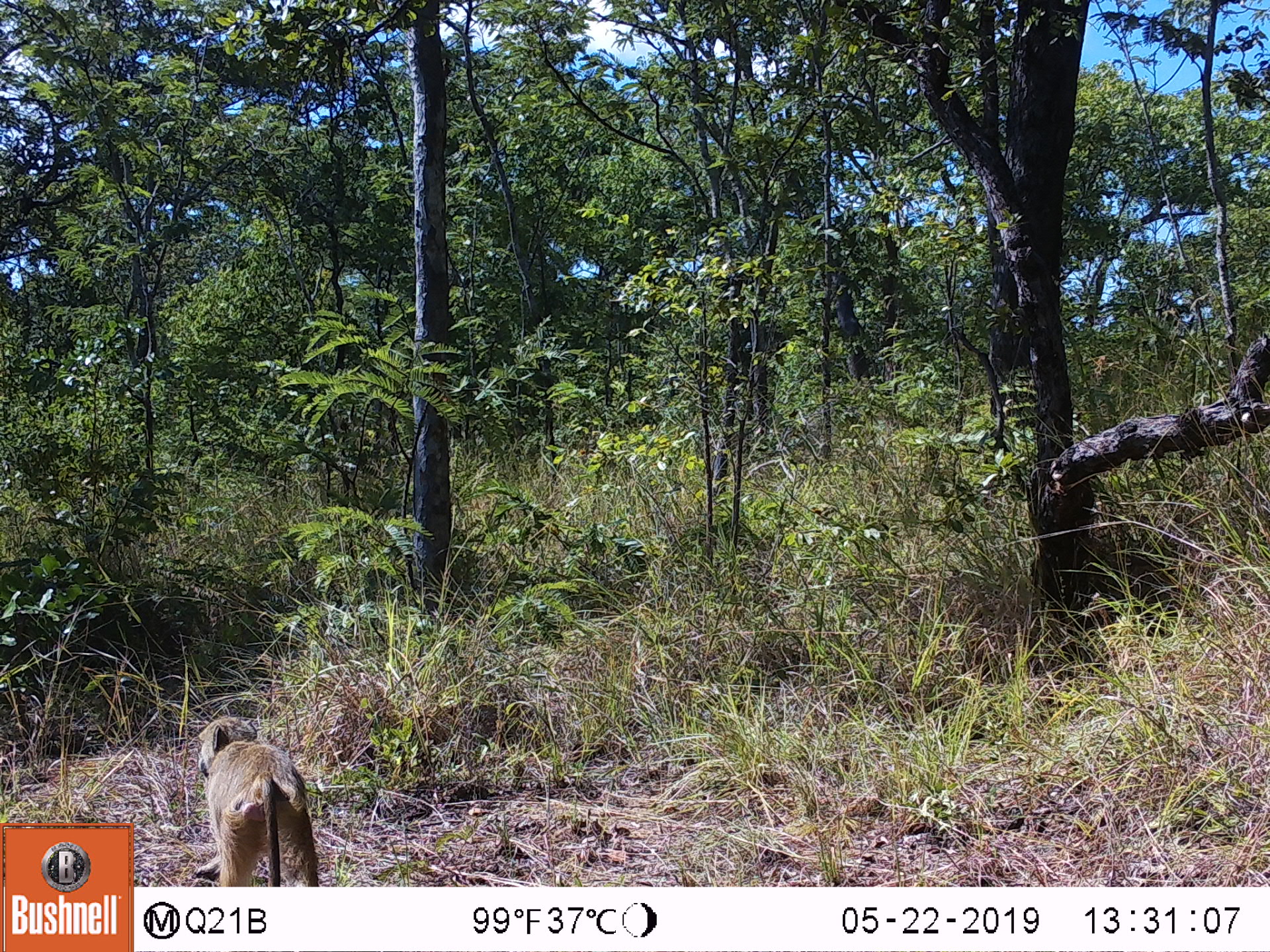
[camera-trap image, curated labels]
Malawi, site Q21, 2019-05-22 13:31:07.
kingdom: Animalia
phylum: Chordata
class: Mammalia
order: Primates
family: Cercopithecidae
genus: Papio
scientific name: Papio cynocephalus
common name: yellow baboon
Yellow baboon (Papio cynocephalus), count 1.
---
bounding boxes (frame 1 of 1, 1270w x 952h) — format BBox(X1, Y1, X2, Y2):
yellow baboon: BBox(192, 698, 330, 881)